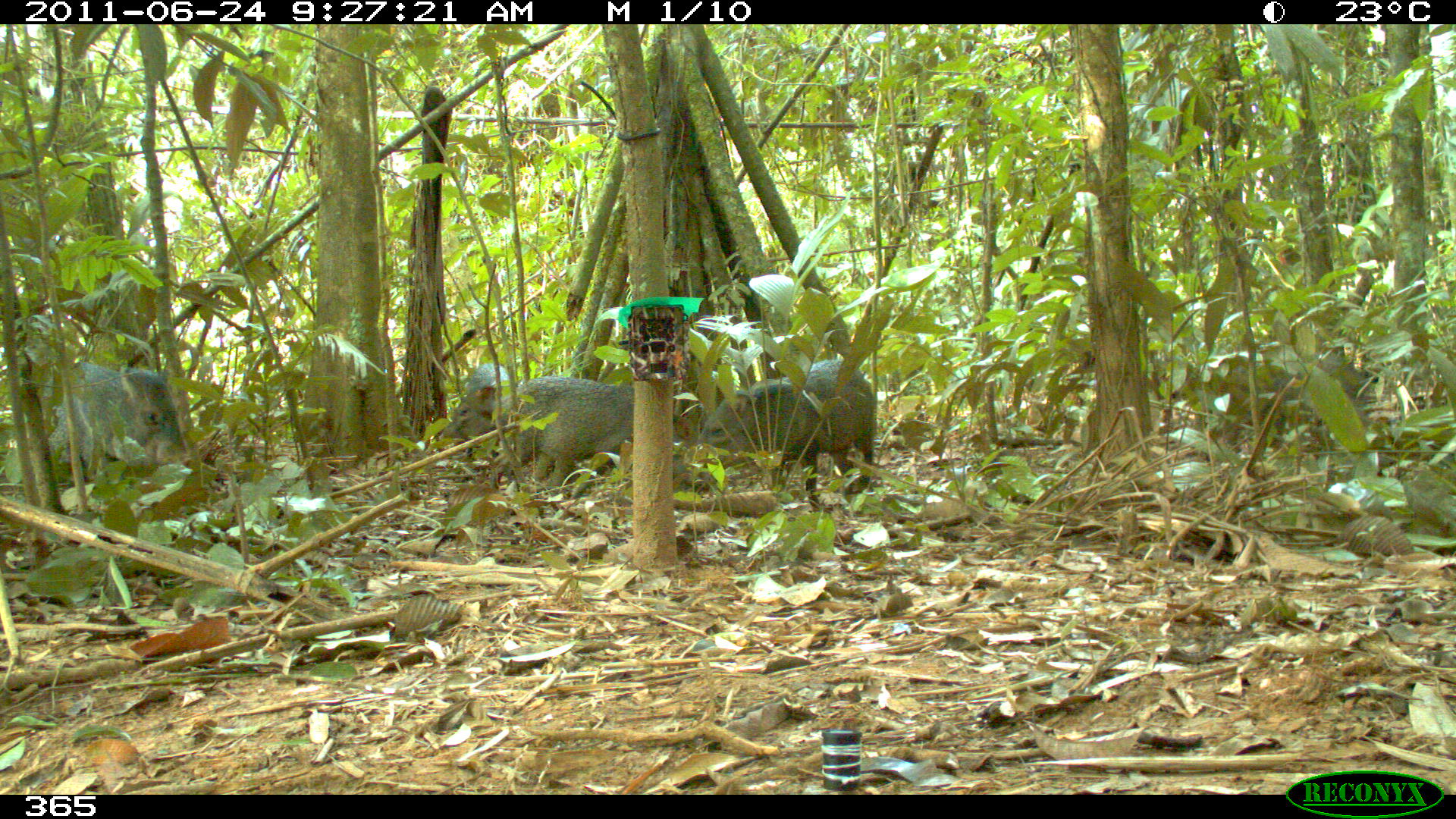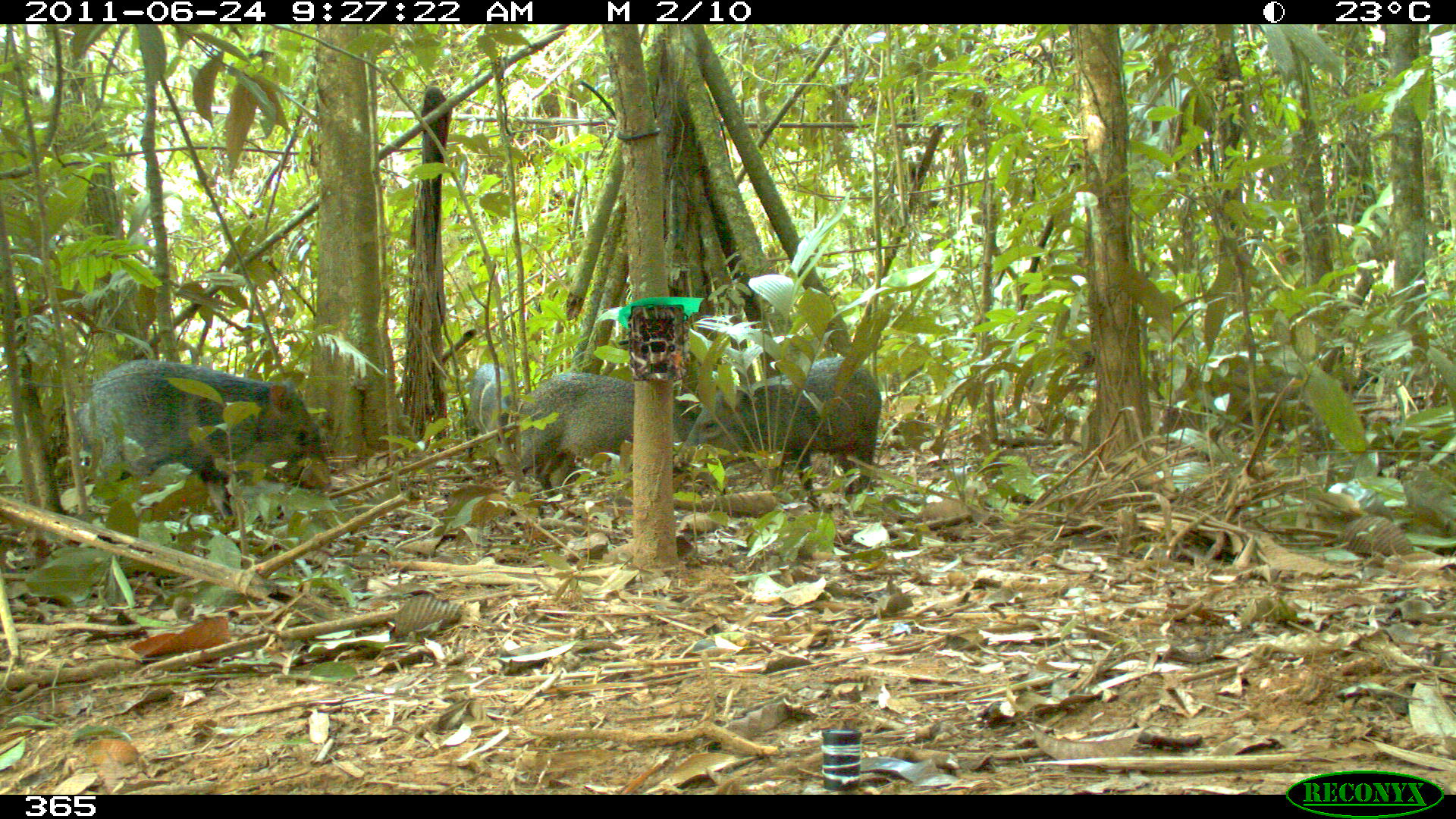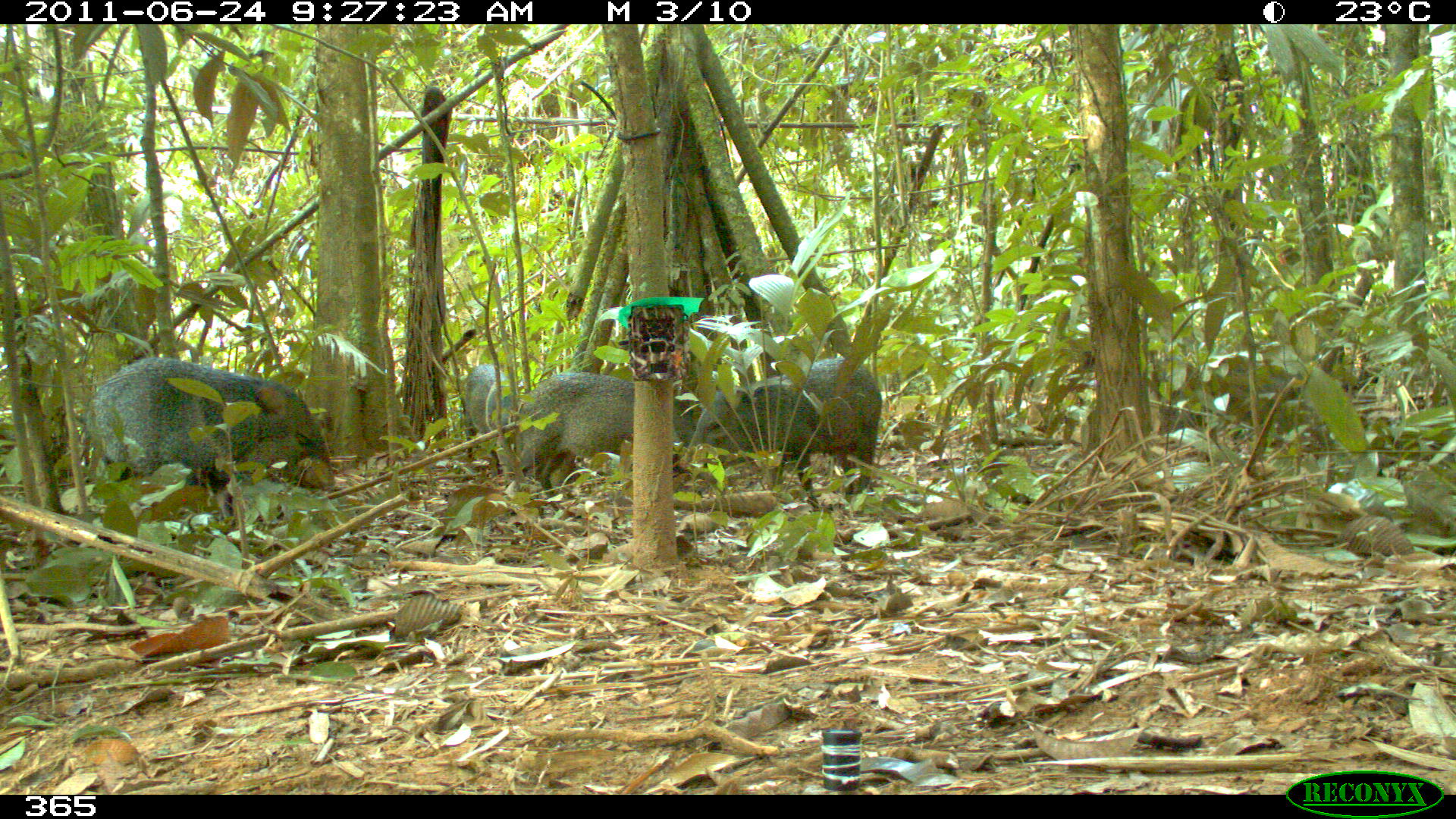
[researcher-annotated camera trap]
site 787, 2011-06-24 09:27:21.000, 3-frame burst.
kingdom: Animalia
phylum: Chordata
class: Mammalia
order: Artiodactyla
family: Tayassuidae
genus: Pecari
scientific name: Pecari tajacu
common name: collared peccary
Pecari tajacu (collared peccary).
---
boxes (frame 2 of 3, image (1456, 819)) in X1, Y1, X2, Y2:
pecari tajacu: 75, 358, 331, 522; 674, 358, 881, 509; 511, 370, 702, 510; 466, 363, 523, 474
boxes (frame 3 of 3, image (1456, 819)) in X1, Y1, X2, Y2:
pecari tajacu: 88, 357, 337, 520; 681, 356, 879, 499; 513, 371, 696, 508; 462, 363, 525, 484